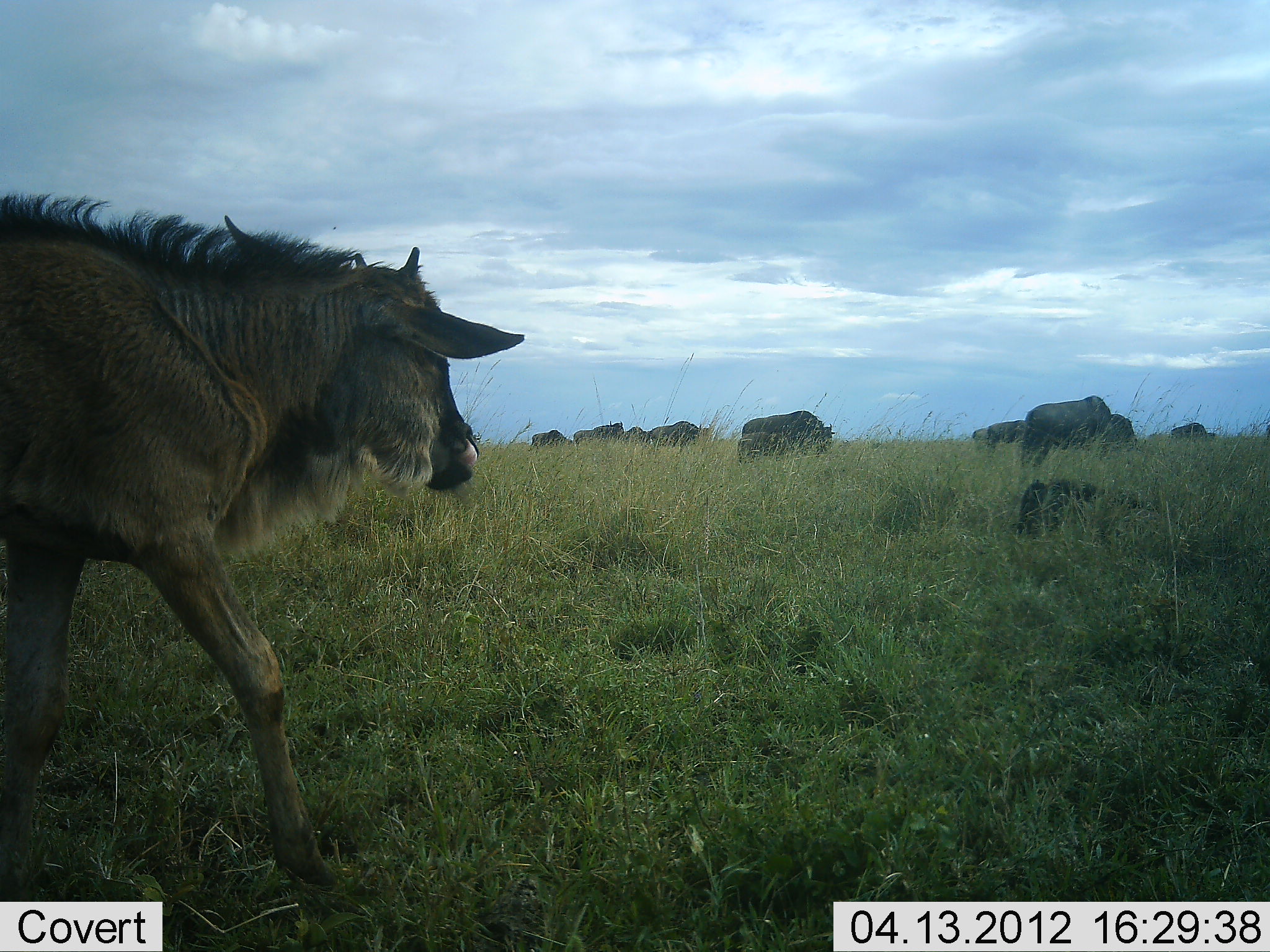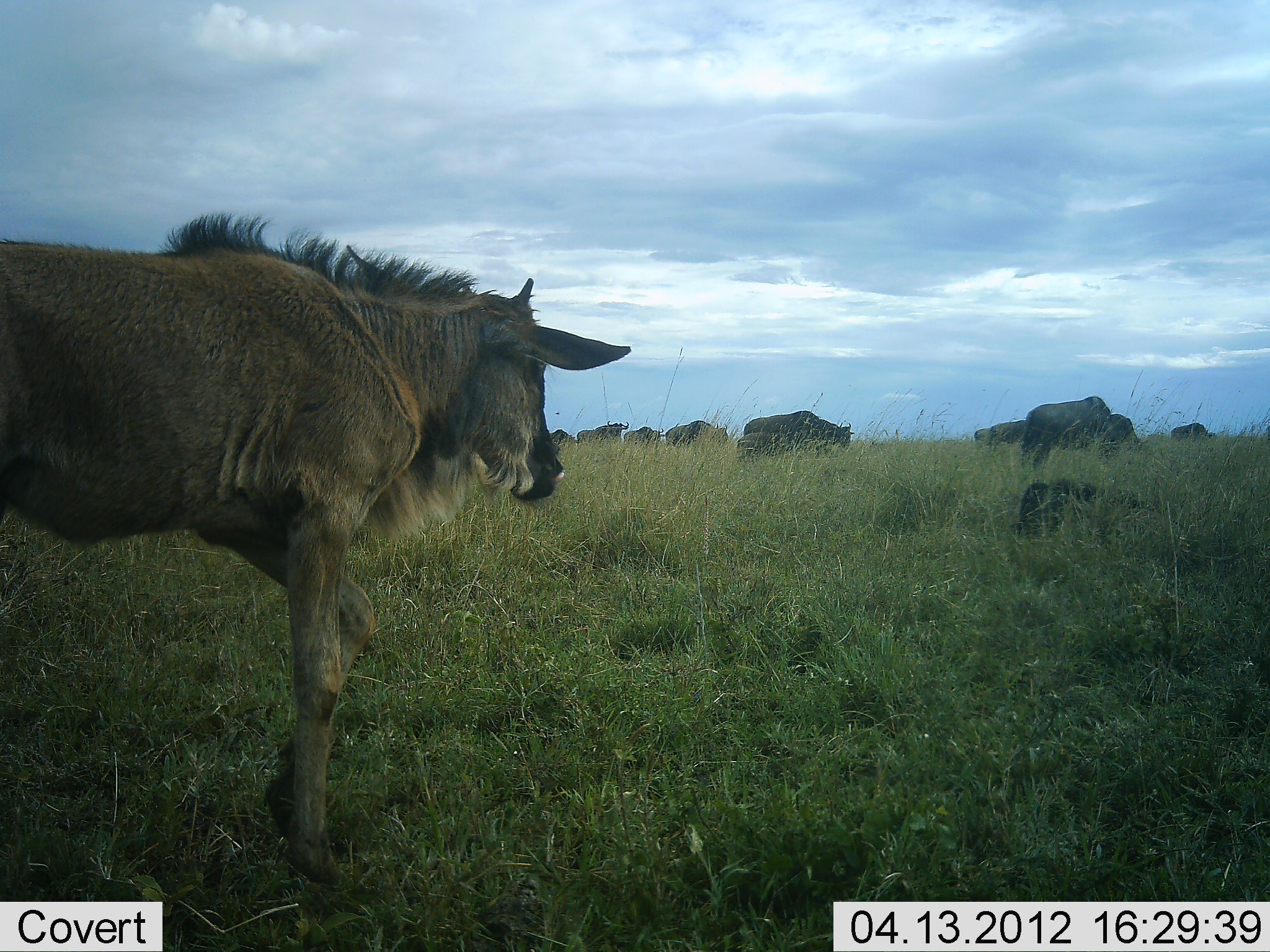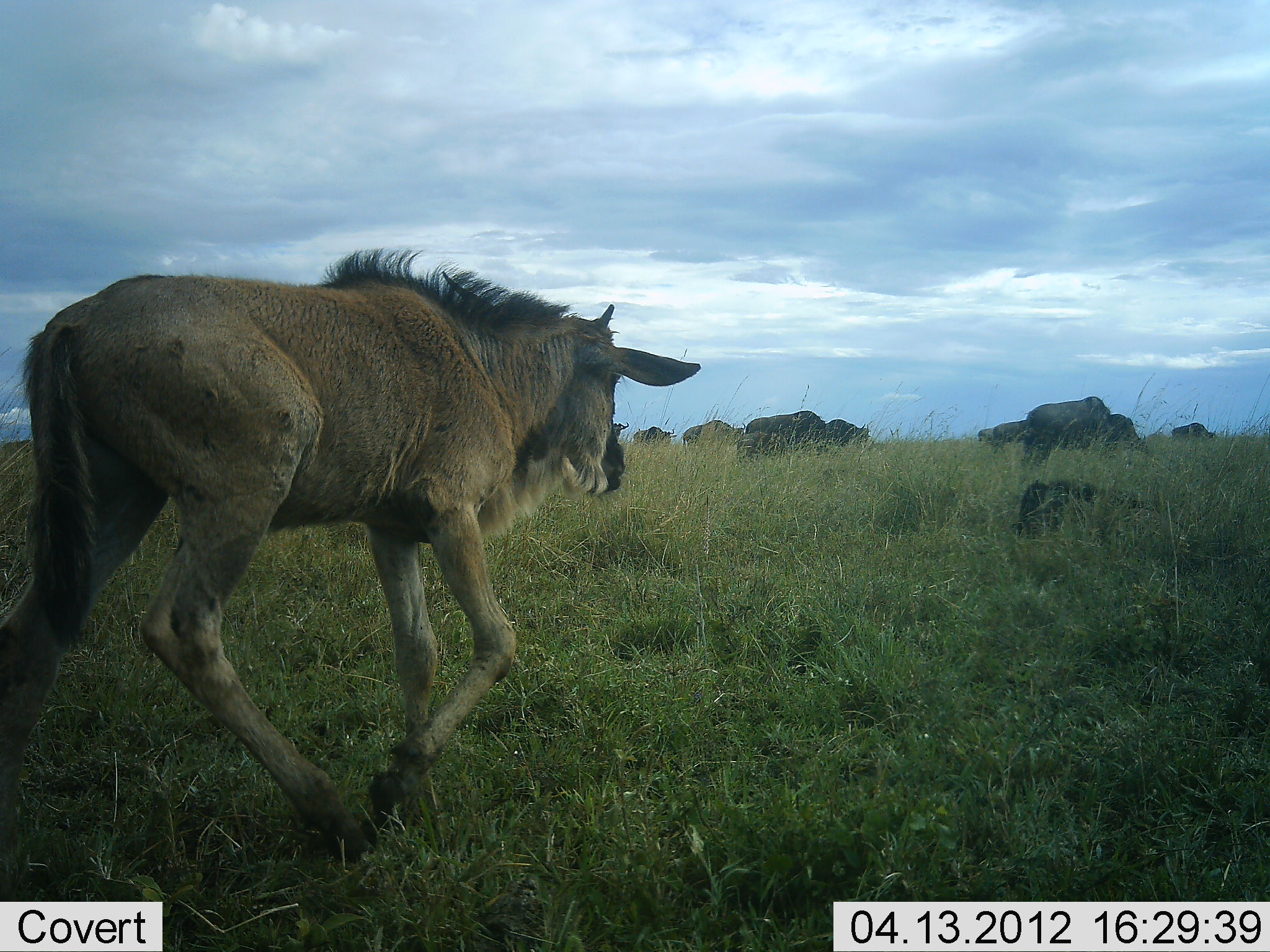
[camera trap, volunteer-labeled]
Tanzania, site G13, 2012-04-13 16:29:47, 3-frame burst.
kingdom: Animalia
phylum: Chordata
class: Mammalia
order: Artiodactyla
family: Bovidae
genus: Connochaetes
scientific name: Connochaetes taurinus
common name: blue wildebeest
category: wildebeest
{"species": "wildebeest (blue wildebeest) (Connochaetes taurinus)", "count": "11-50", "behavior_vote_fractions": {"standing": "37%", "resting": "7%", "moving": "81%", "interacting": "0%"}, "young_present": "56%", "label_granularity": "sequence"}